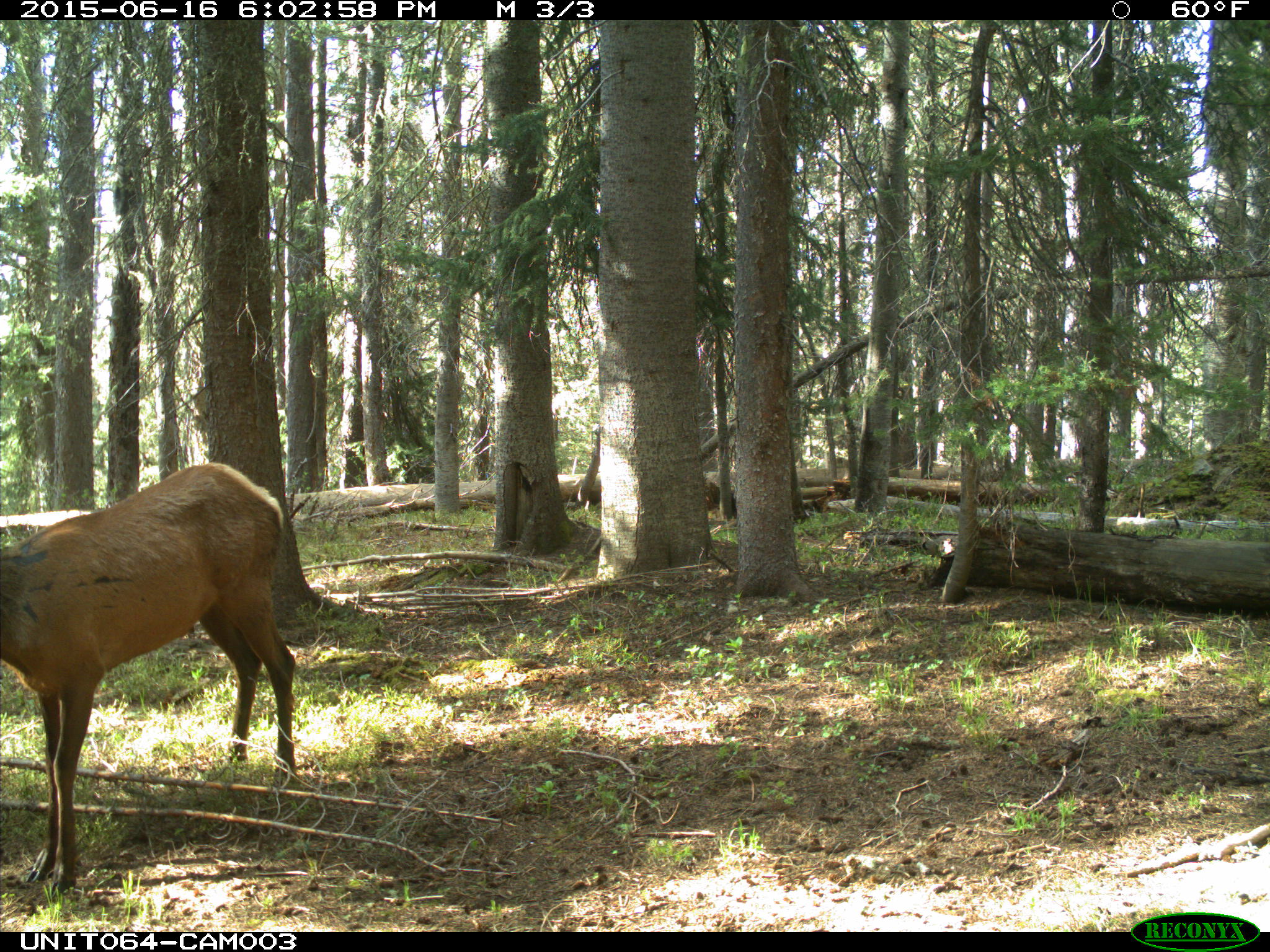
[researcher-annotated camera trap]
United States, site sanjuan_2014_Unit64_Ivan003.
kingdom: Animalia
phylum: Chordata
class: Mammalia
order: Artiodactyla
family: Cervidae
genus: Cervus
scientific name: Cervus elaphus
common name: red deer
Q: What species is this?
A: Cervus elaphus (red deer).